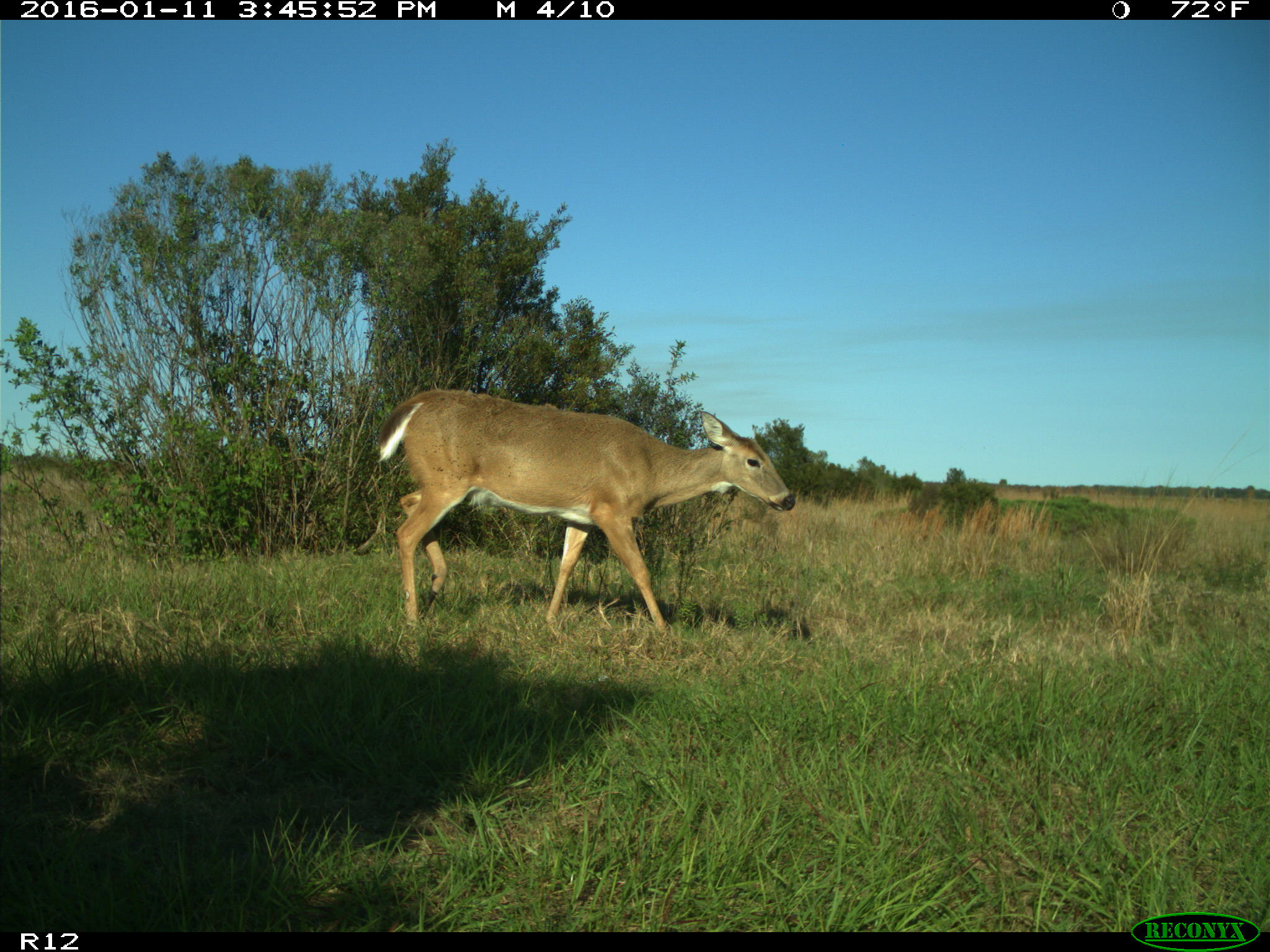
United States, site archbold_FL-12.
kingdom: Animalia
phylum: Chordata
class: Mammalia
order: Artiodactyla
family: Cervidae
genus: Odocoileus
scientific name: Odocoileus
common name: deer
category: unidentified deer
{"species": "unidentified deer (deer) (Odocoileus)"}